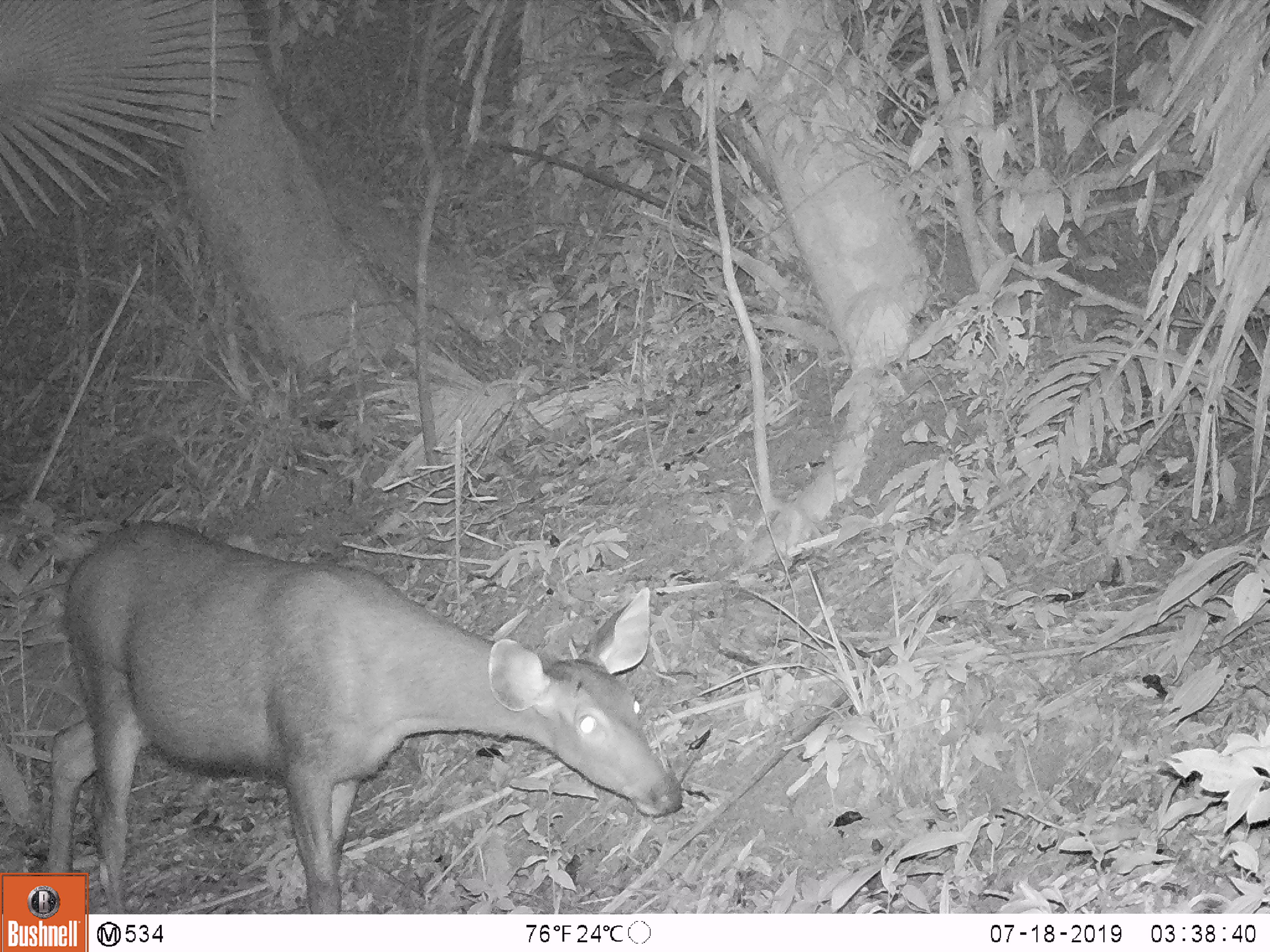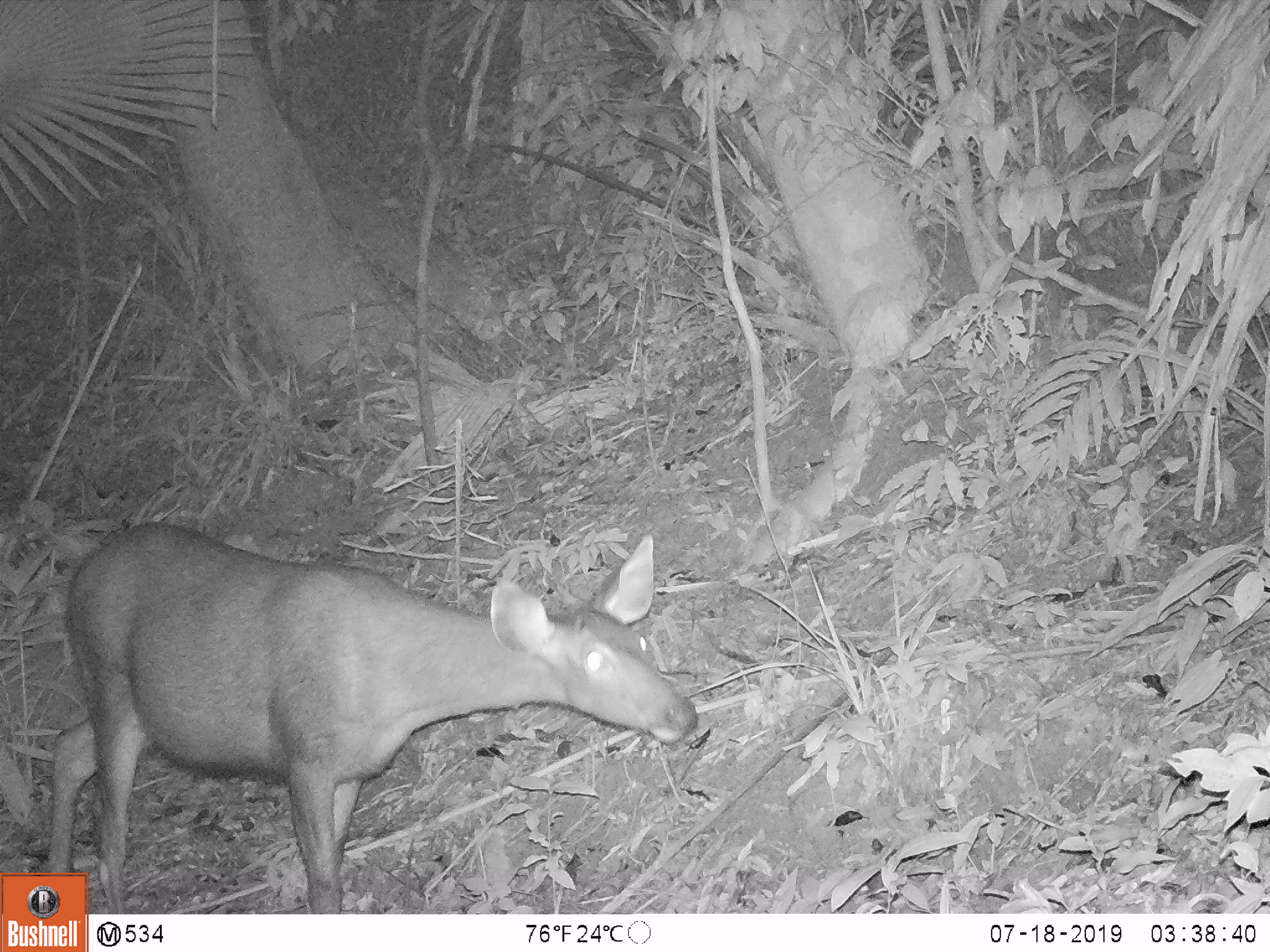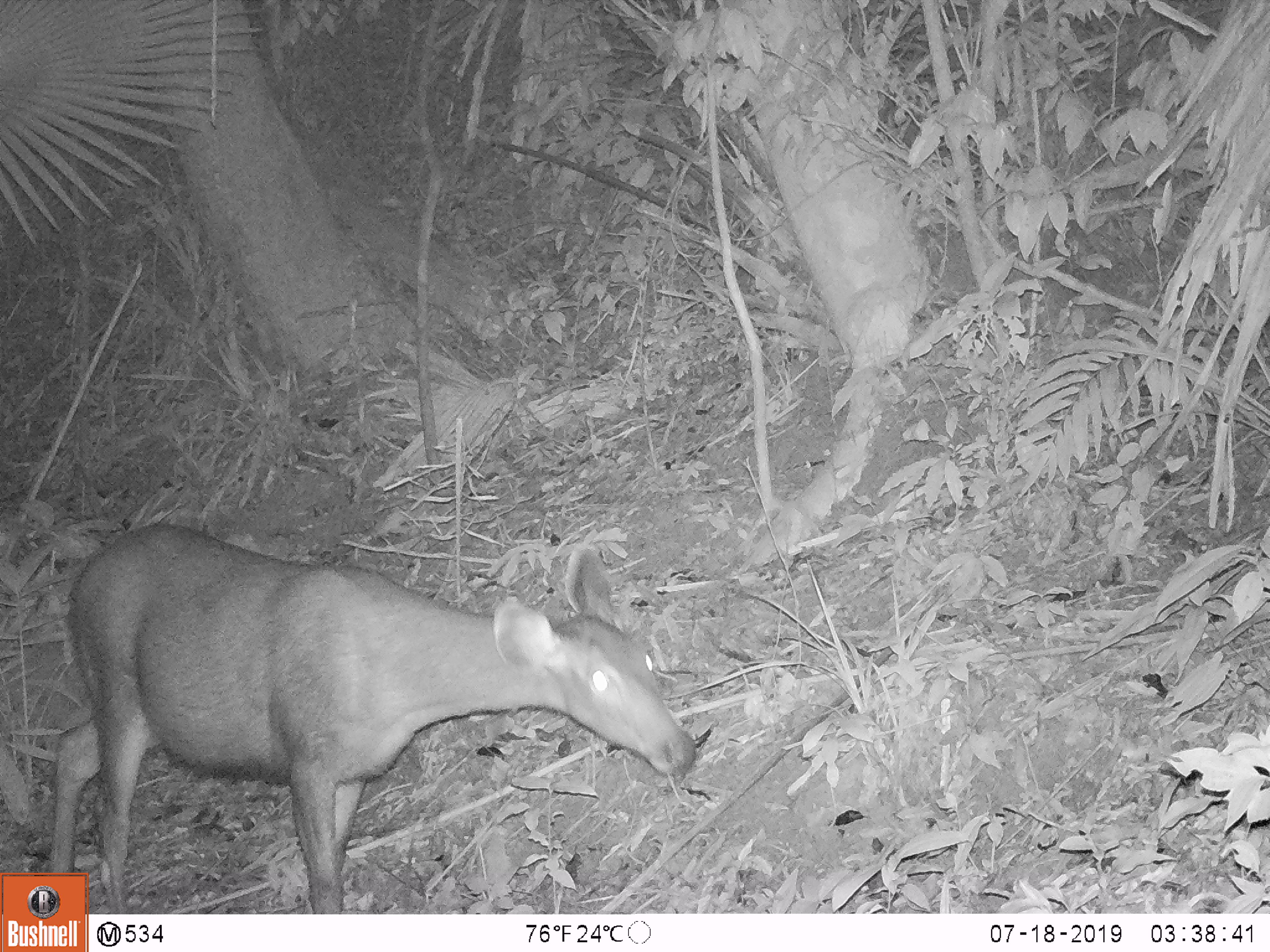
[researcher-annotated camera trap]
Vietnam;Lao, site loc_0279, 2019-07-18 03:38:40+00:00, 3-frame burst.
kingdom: Animalia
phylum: Chordata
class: Mammalia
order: Artiodactyla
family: Cervidae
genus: Rusa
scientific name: Rusa unicolor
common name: sambar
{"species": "sambar (Rusa unicolor)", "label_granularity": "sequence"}